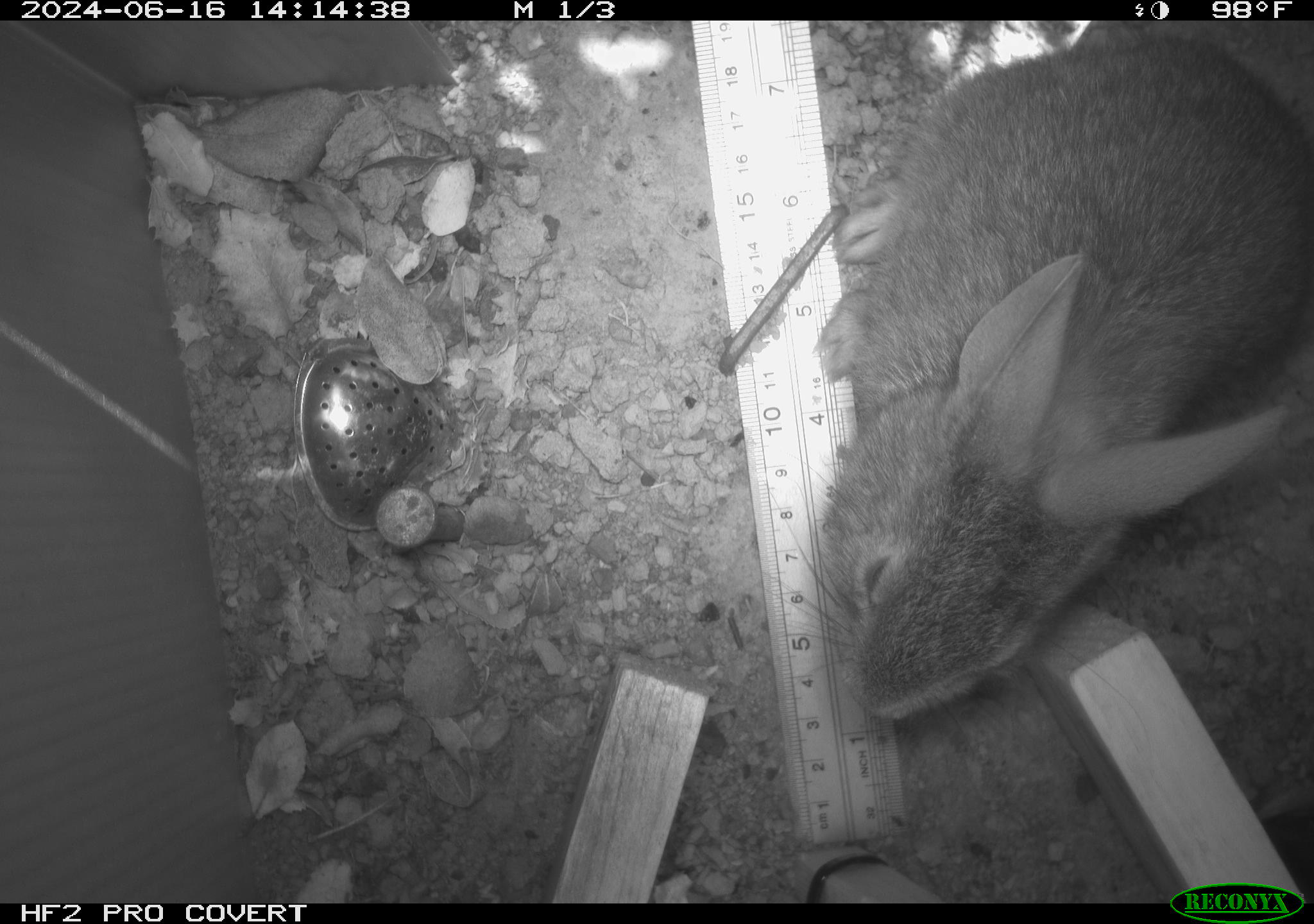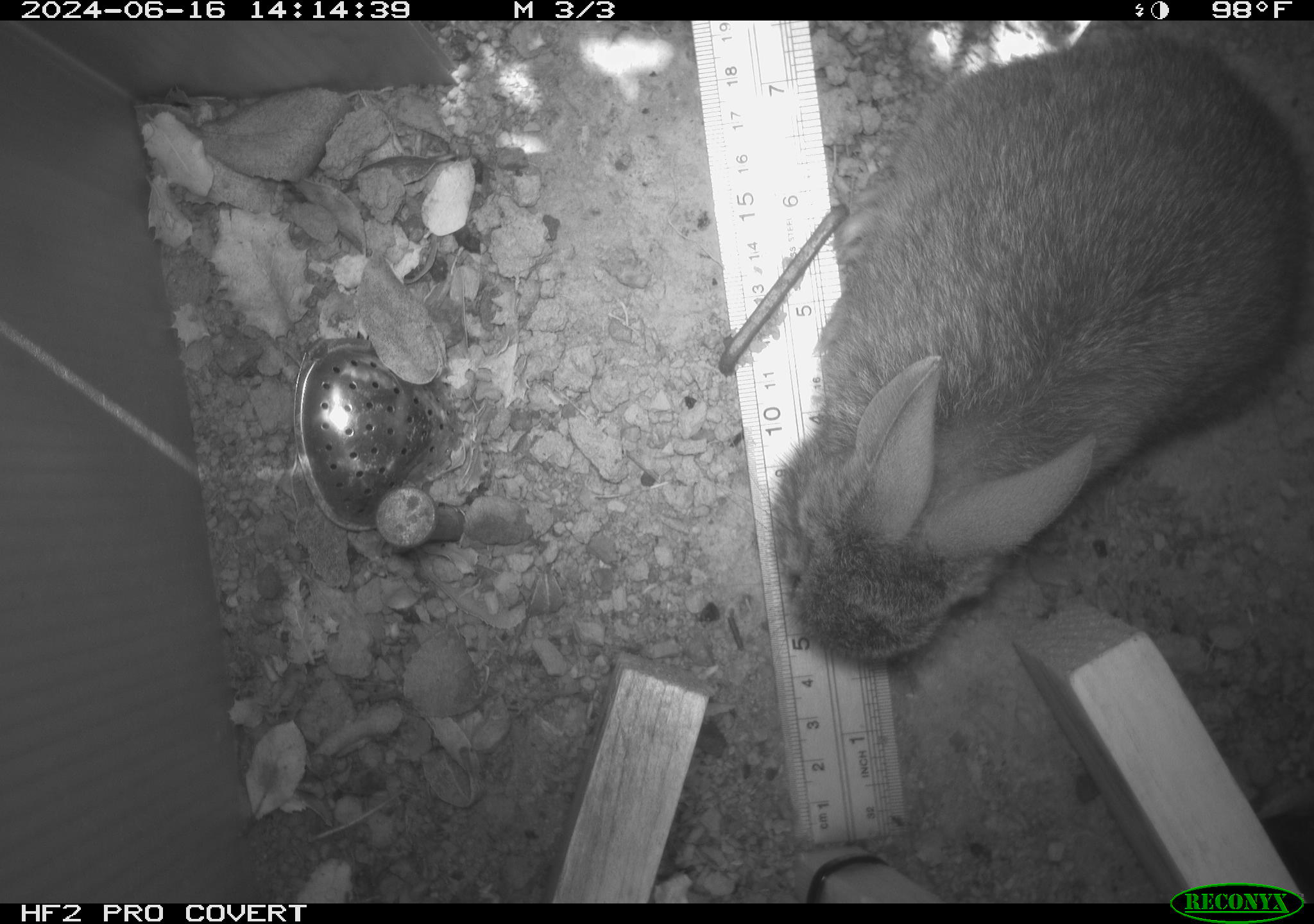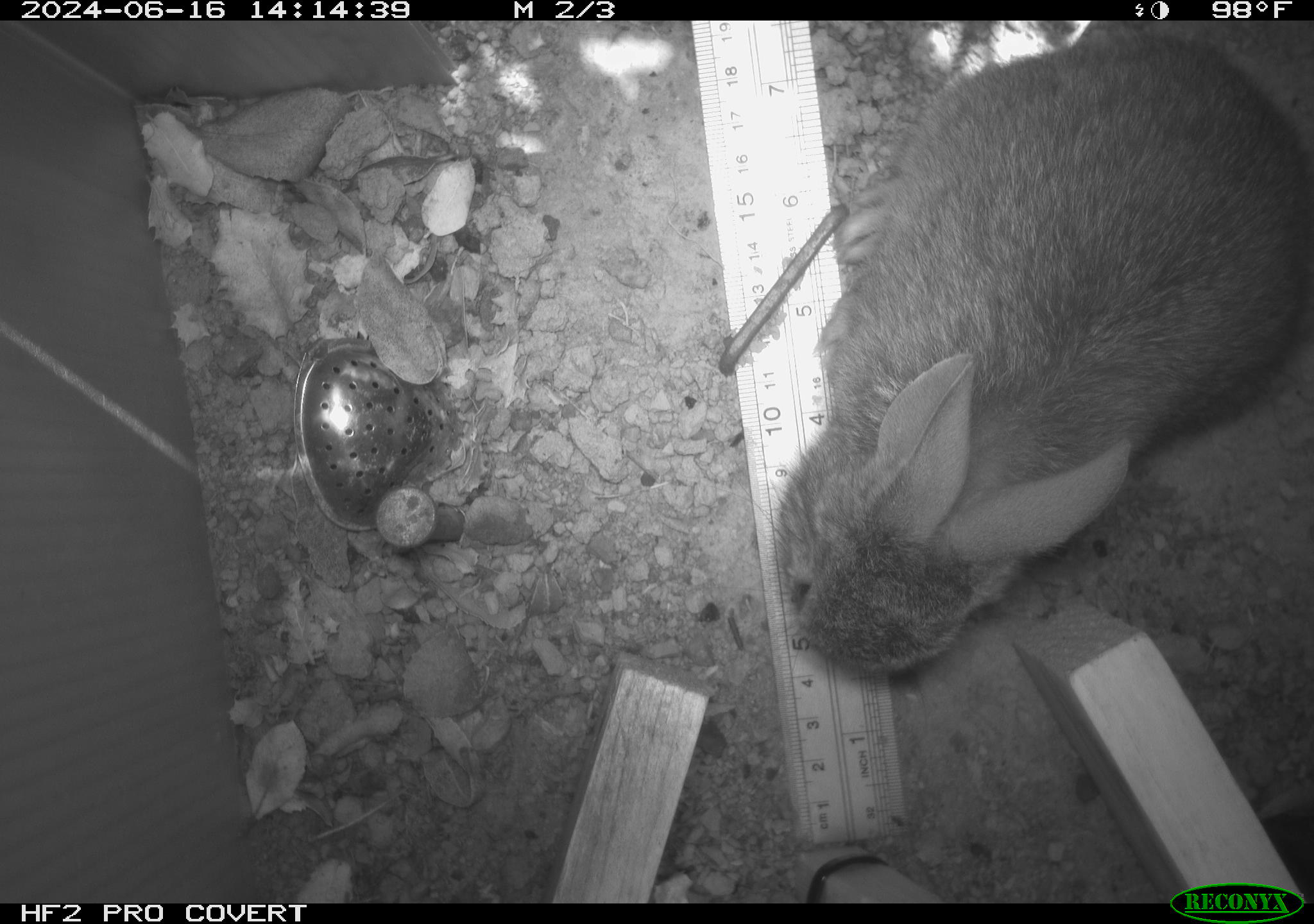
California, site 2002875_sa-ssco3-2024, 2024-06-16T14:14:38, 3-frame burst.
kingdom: Animalia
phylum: Chordata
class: Mammalia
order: Lagomorpha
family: Leporidae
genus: Sylvilagus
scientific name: Sylvilagus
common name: cottontail rabbits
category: sylvilagus species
Sylvilagus species (cottontail rabbits) (Sylvilagus).